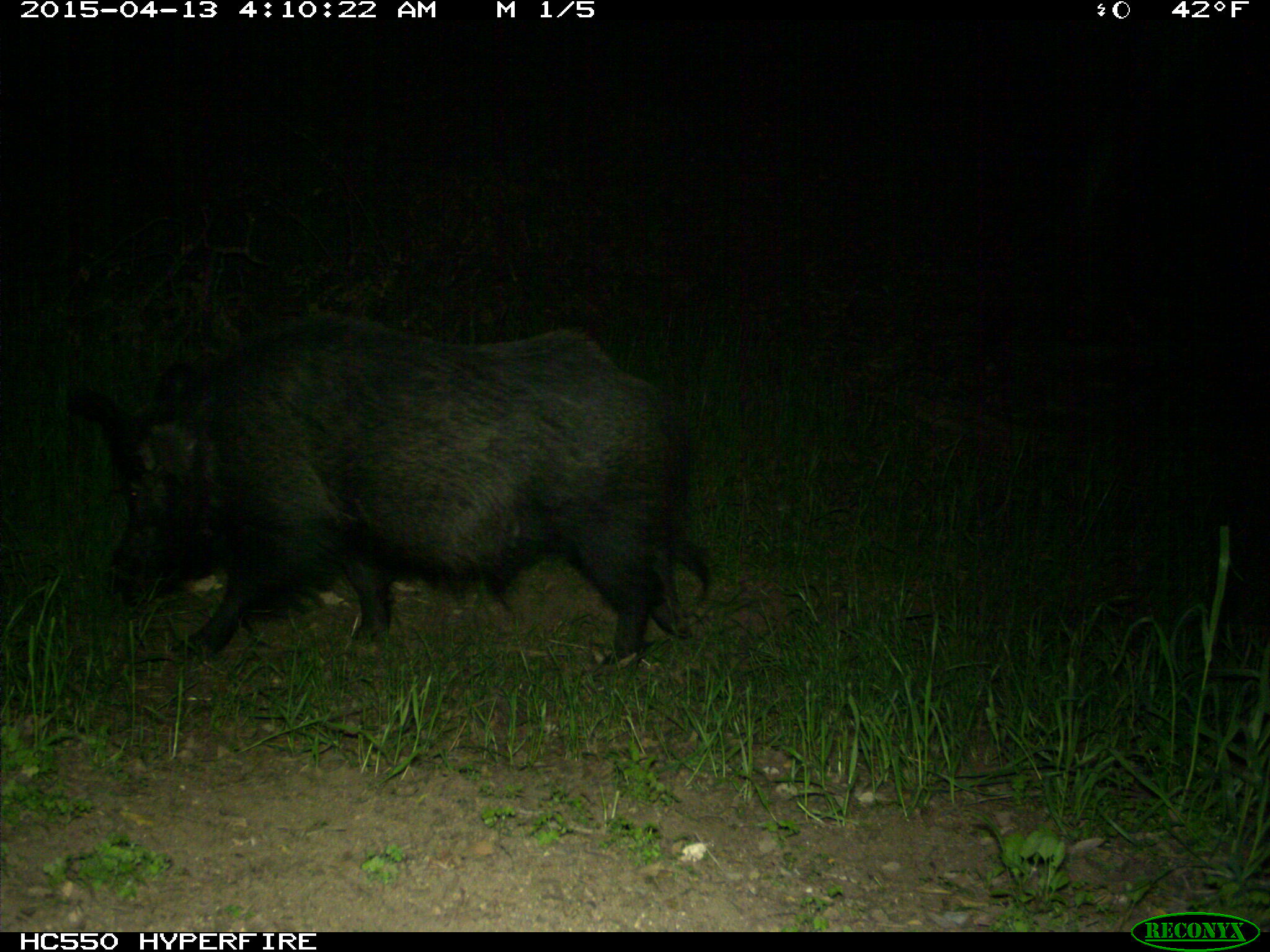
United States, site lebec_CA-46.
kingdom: Animalia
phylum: Chordata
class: Mammalia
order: Artiodactyla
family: Suidae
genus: Sus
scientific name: Sus scrofa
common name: wild boar